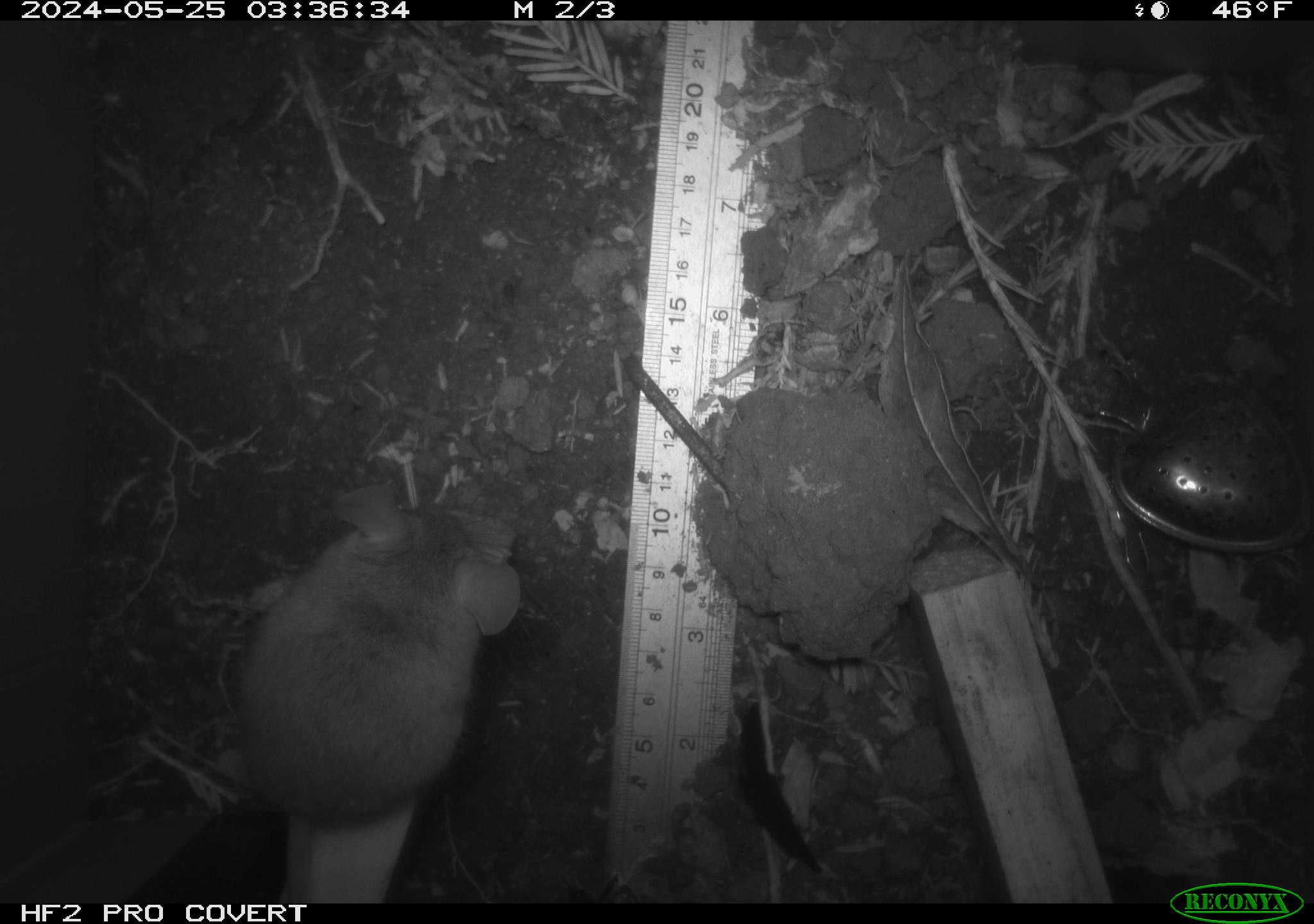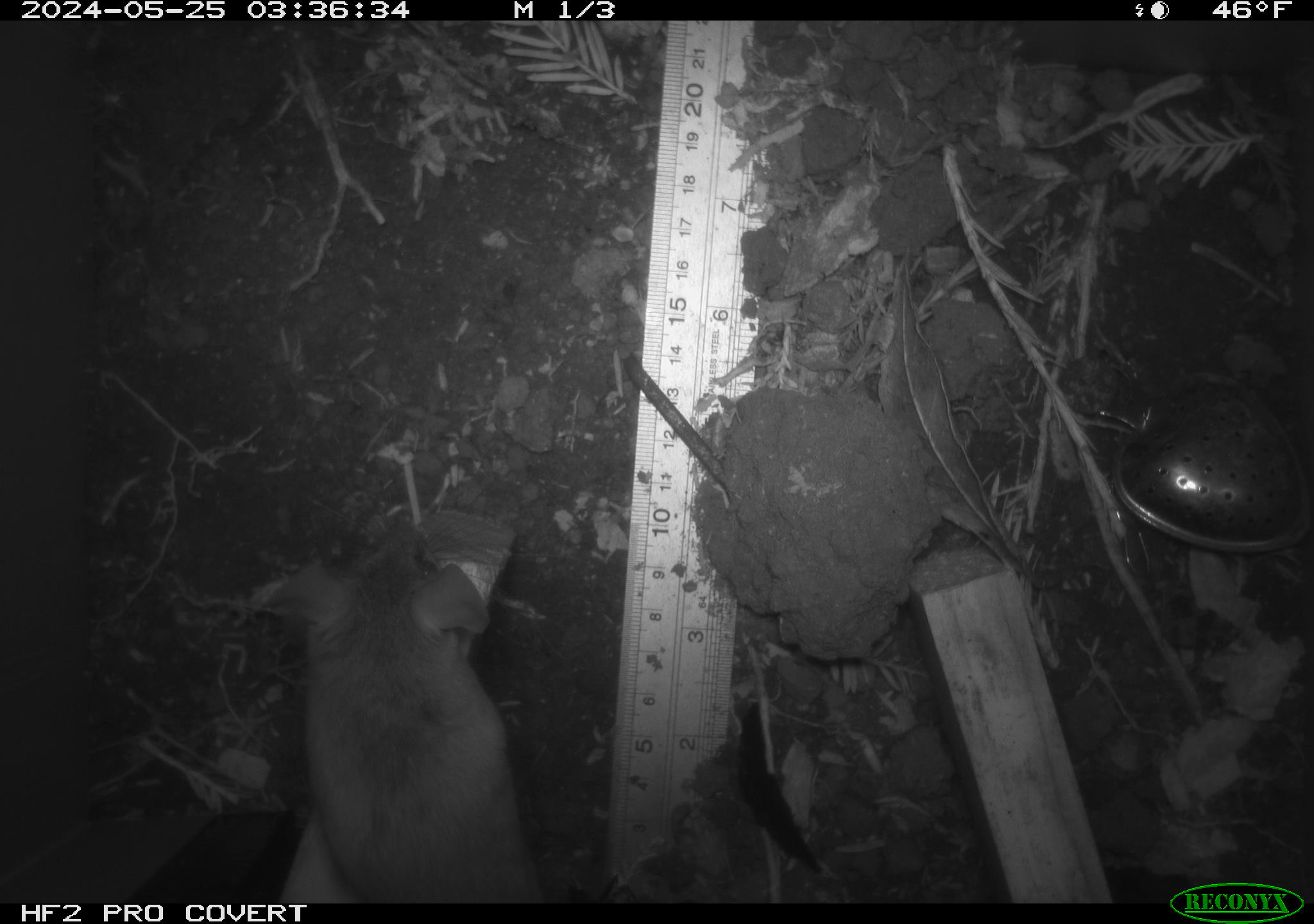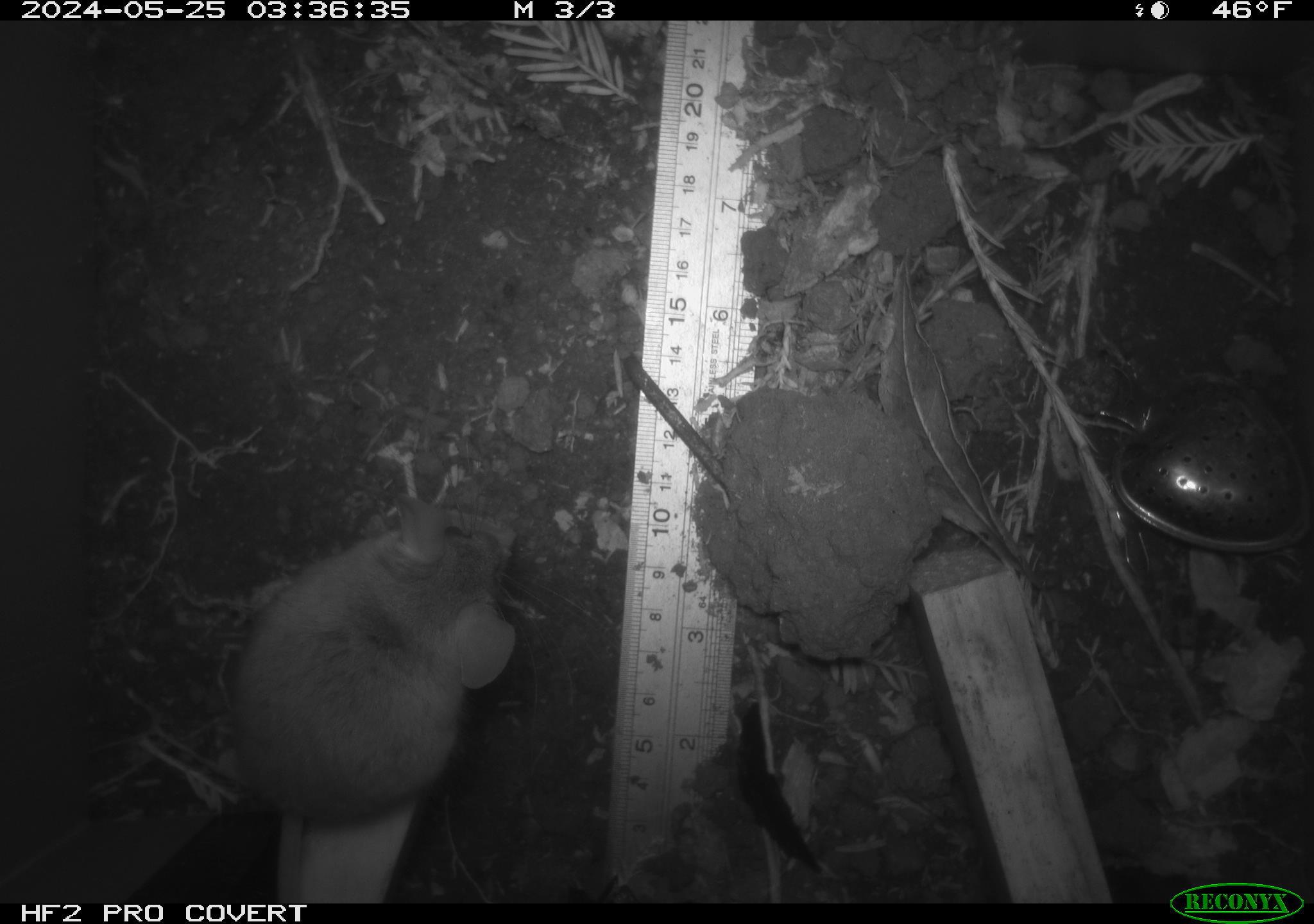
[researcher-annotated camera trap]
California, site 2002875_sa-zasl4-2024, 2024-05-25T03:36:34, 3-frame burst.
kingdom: Animalia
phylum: Chordata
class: Mammalia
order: Rodentia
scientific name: Rodentia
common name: mouse species